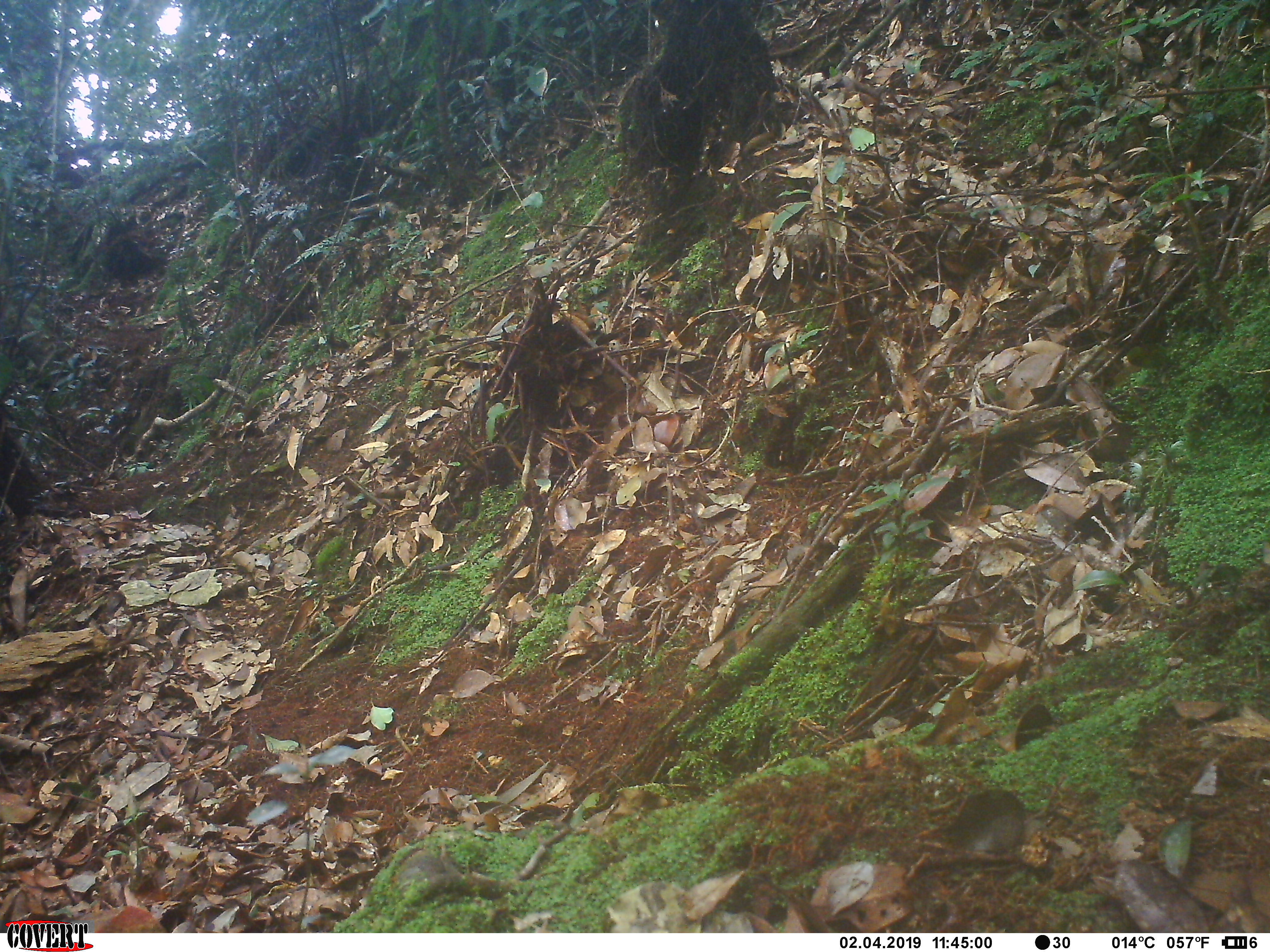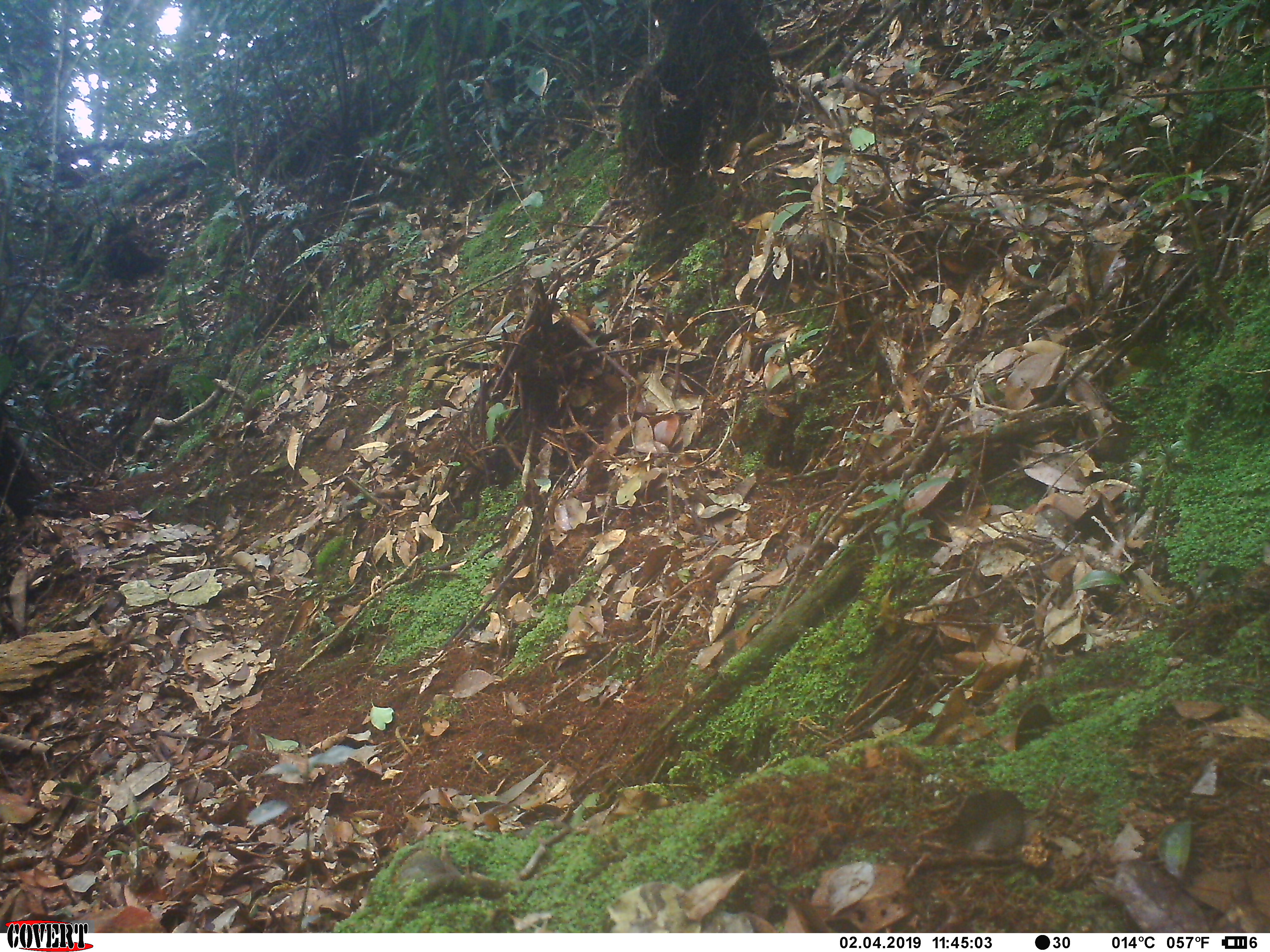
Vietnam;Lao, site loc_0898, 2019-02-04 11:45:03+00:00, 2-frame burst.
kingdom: Animalia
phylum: Chordata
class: Mammalia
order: Rodentia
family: Sciuridae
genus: Dremomys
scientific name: Dremomys rufigenis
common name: red-cheeked squirrel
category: red cheeked squirrel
Red cheeked squirrel (red-cheeked squirrel) (Dremomys rufigenis). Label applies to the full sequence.